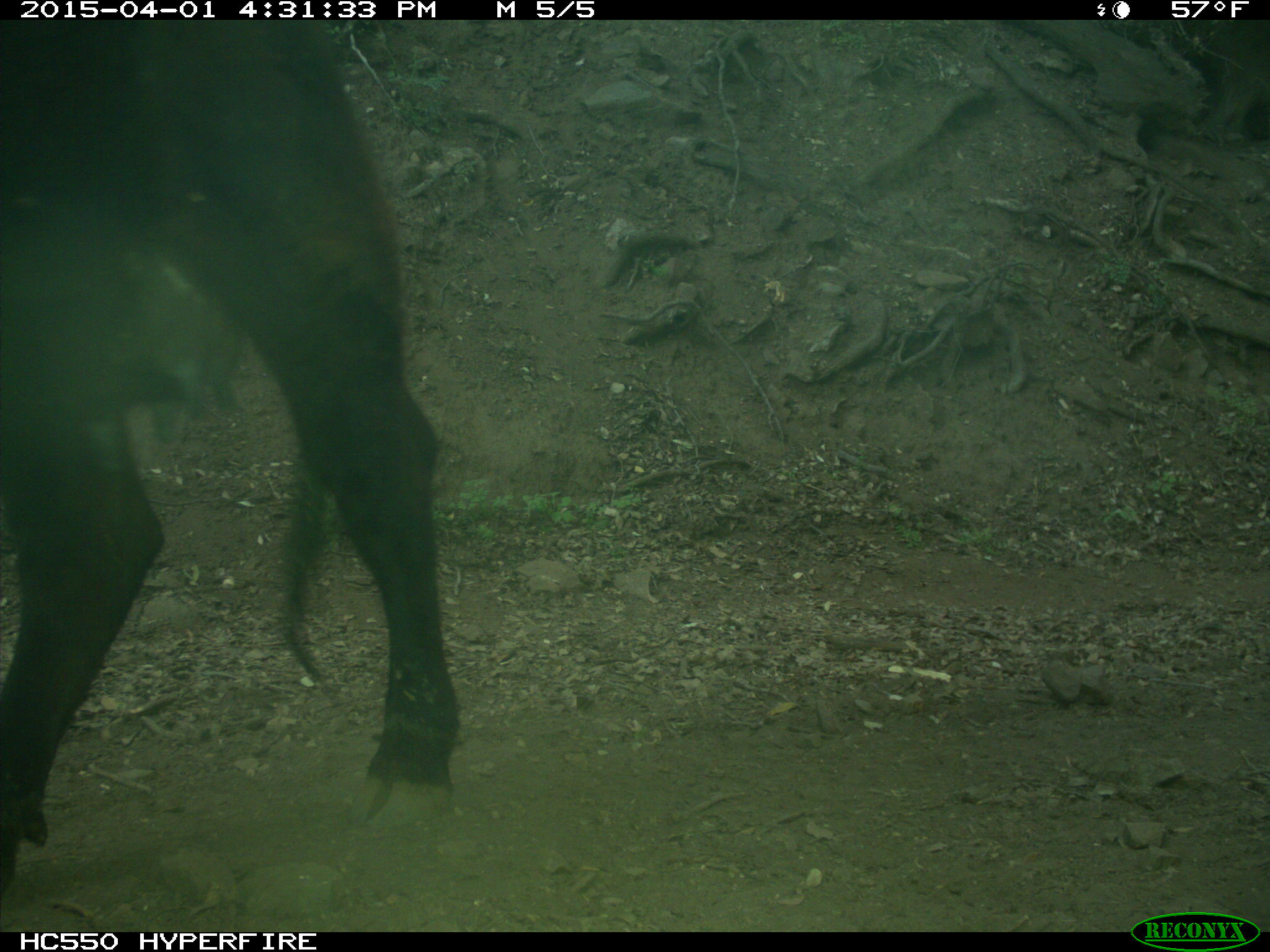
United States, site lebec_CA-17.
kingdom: Animalia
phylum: Chordata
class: Mammalia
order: Artiodactyla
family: Bovidae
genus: Bos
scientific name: Bos taurus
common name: domestic cow